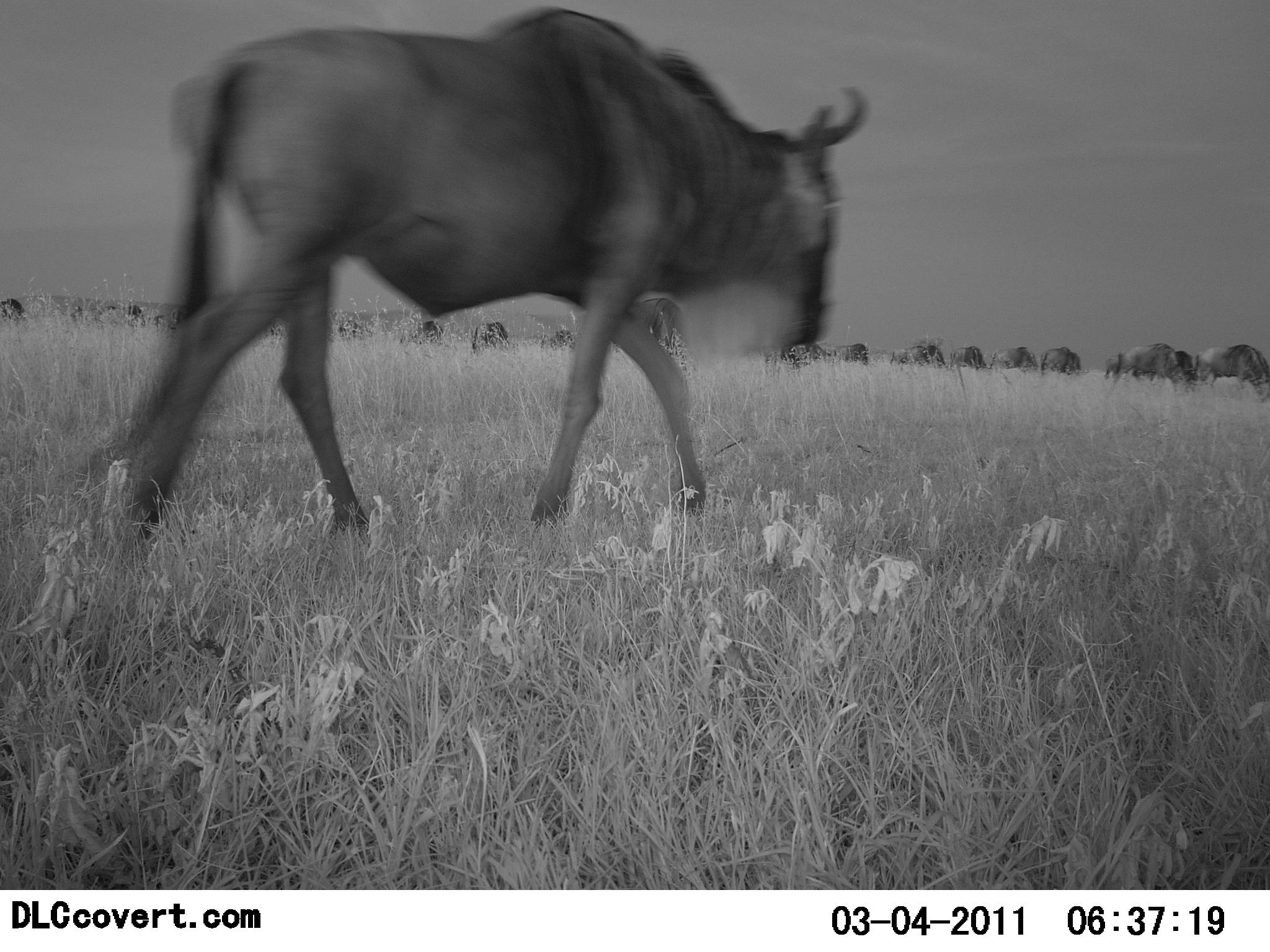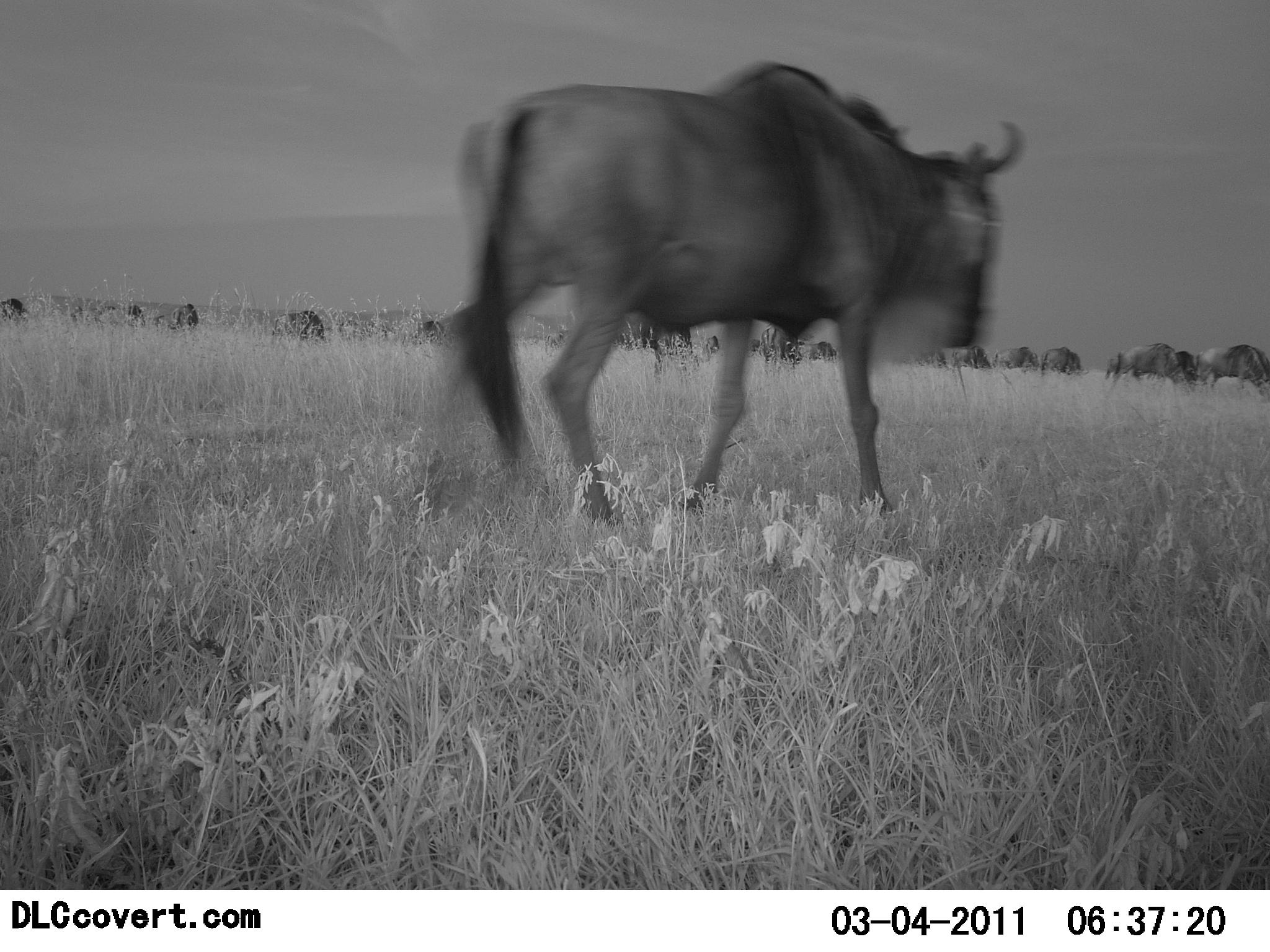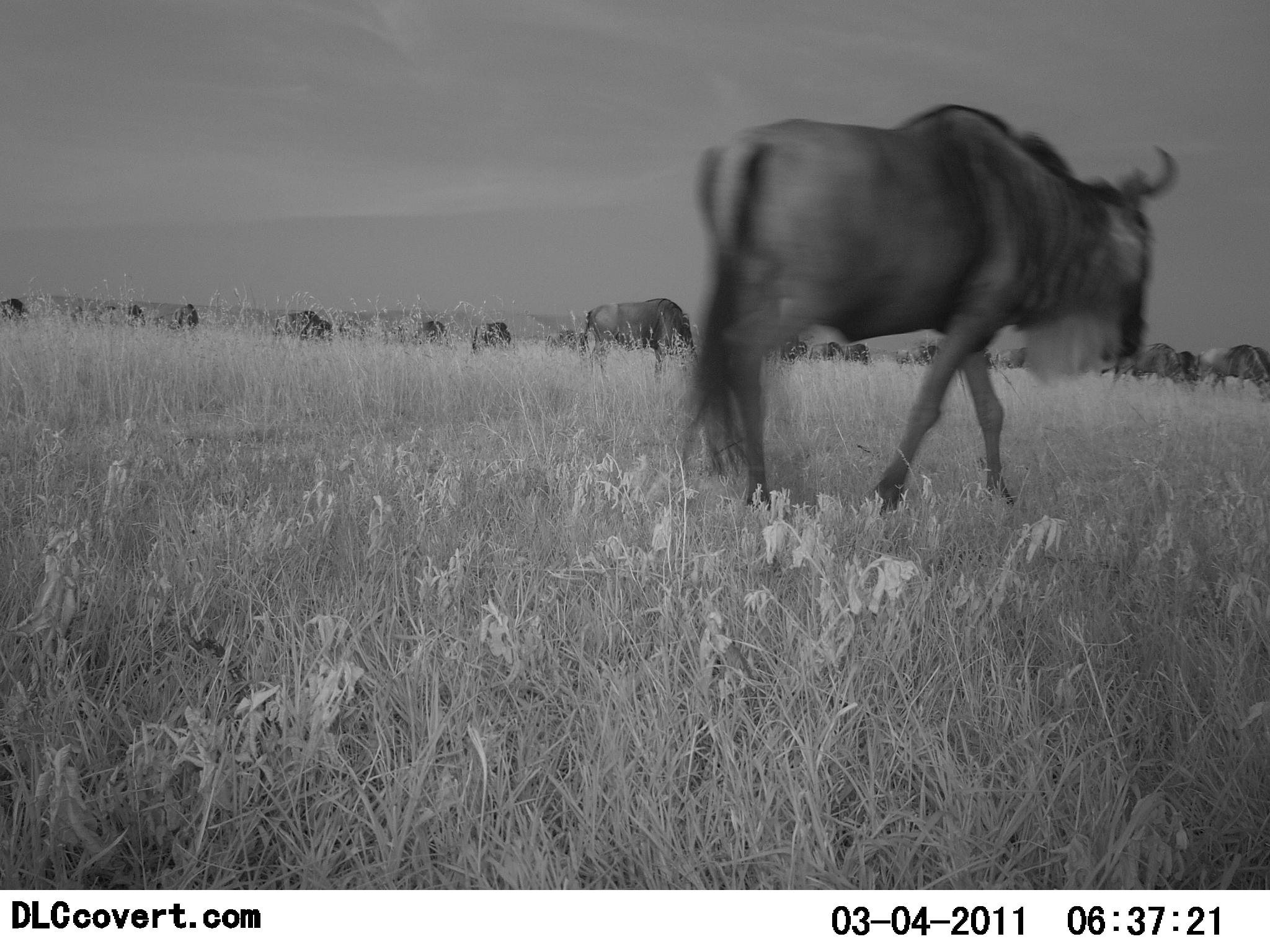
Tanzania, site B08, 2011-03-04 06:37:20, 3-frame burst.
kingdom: Animalia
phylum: Chordata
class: Mammalia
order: Artiodactyla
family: Bovidae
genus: Connochaetes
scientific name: Connochaetes taurinus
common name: blue wildebeest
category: wildebeest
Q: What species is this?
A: Wildebeest (blue wildebeest) (Connochaetes taurinus).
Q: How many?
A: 11-50.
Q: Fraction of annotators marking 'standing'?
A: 38%.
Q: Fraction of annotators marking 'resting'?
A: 0%.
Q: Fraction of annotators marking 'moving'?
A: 100%.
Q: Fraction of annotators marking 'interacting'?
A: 0%.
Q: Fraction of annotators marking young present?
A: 0%.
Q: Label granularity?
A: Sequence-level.